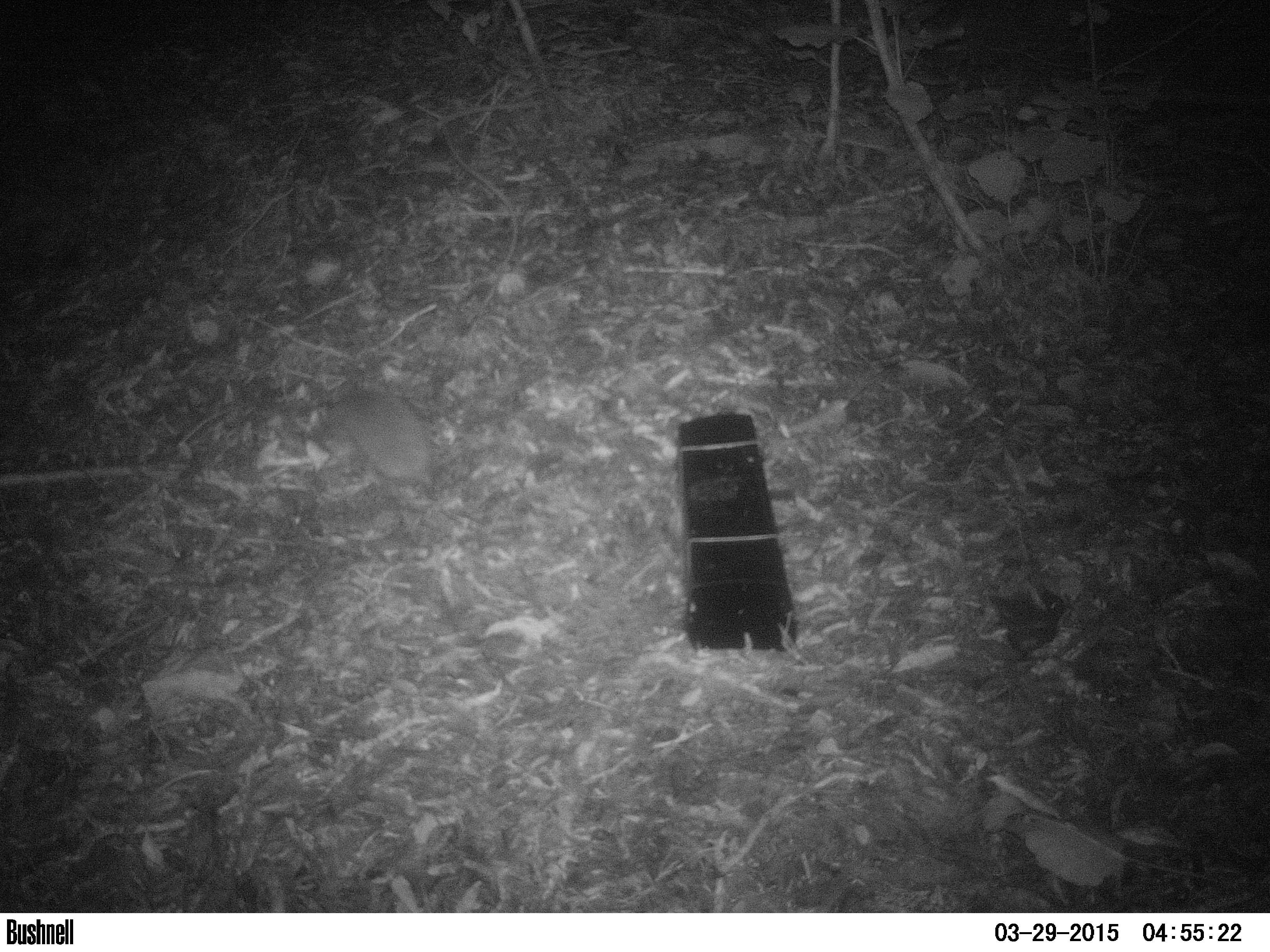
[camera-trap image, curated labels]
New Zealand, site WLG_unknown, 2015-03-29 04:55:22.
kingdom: Animalia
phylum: Chordata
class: Mammalia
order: Eulipotyphla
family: Erinaceidae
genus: Erinaceus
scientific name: Erinaceus europaeus europaeus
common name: european hedgehog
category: hedgehog